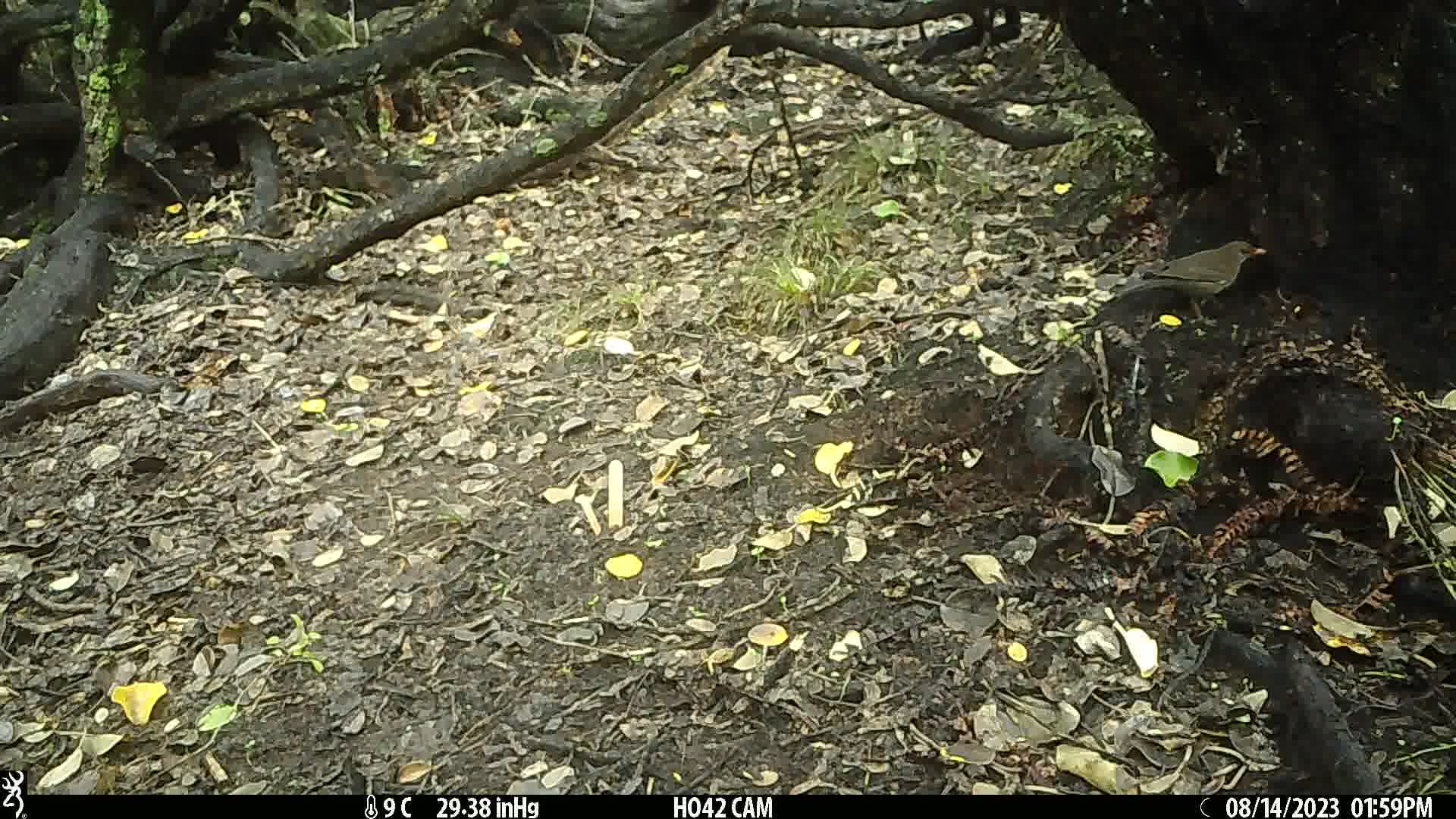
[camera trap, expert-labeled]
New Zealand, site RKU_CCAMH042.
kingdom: Animalia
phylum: Chordata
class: Aves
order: Passeriformes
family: Turdidae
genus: Turdus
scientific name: Turdus merula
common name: eurasian blackbird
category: blackbird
Blackbird (eurasian blackbird) (Turdus merula).